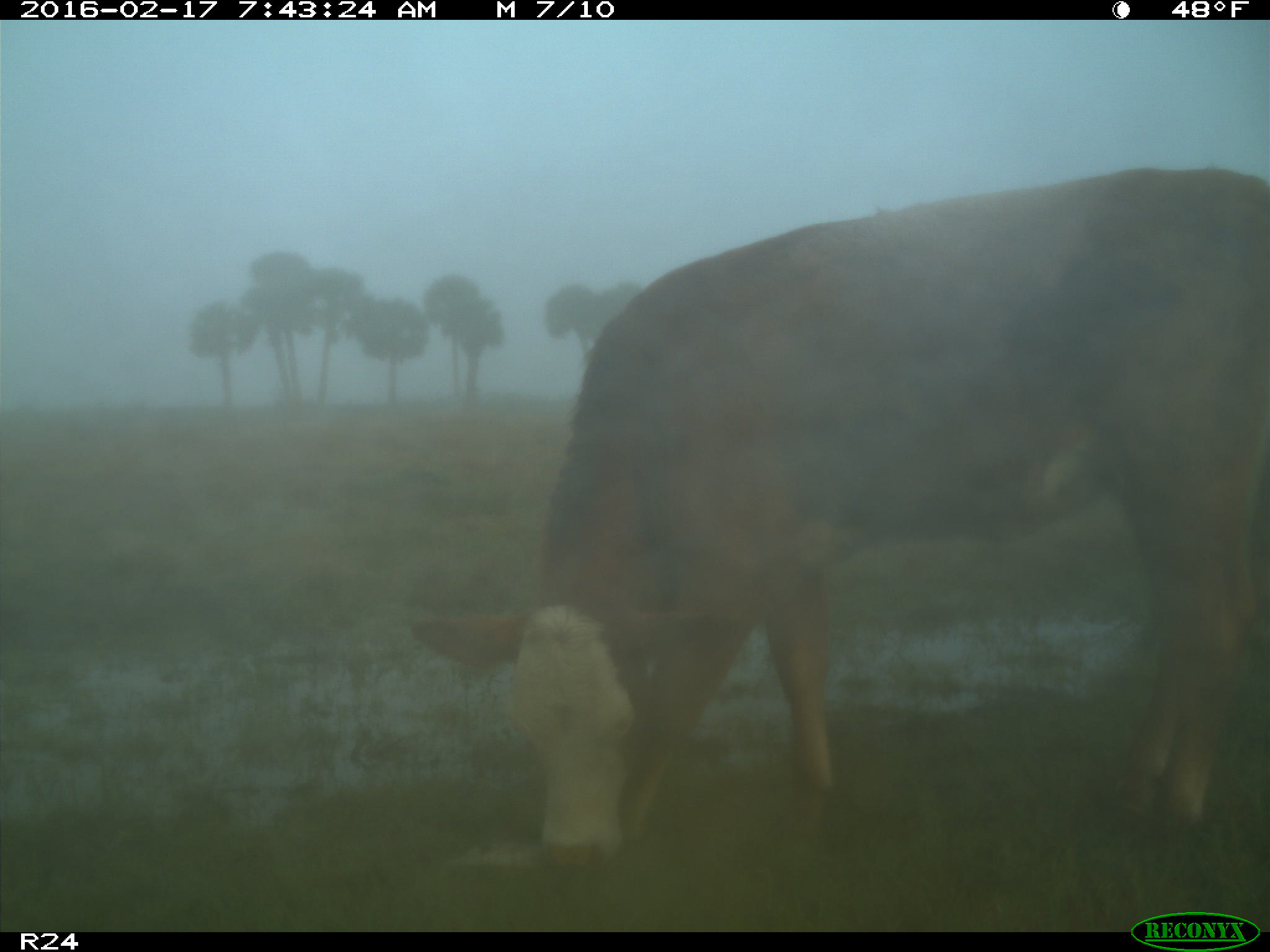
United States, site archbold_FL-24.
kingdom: Animalia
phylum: Chordata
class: Mammalia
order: Artiodactyla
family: Bovidae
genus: Bos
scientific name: Bos taurus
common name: domestic cow